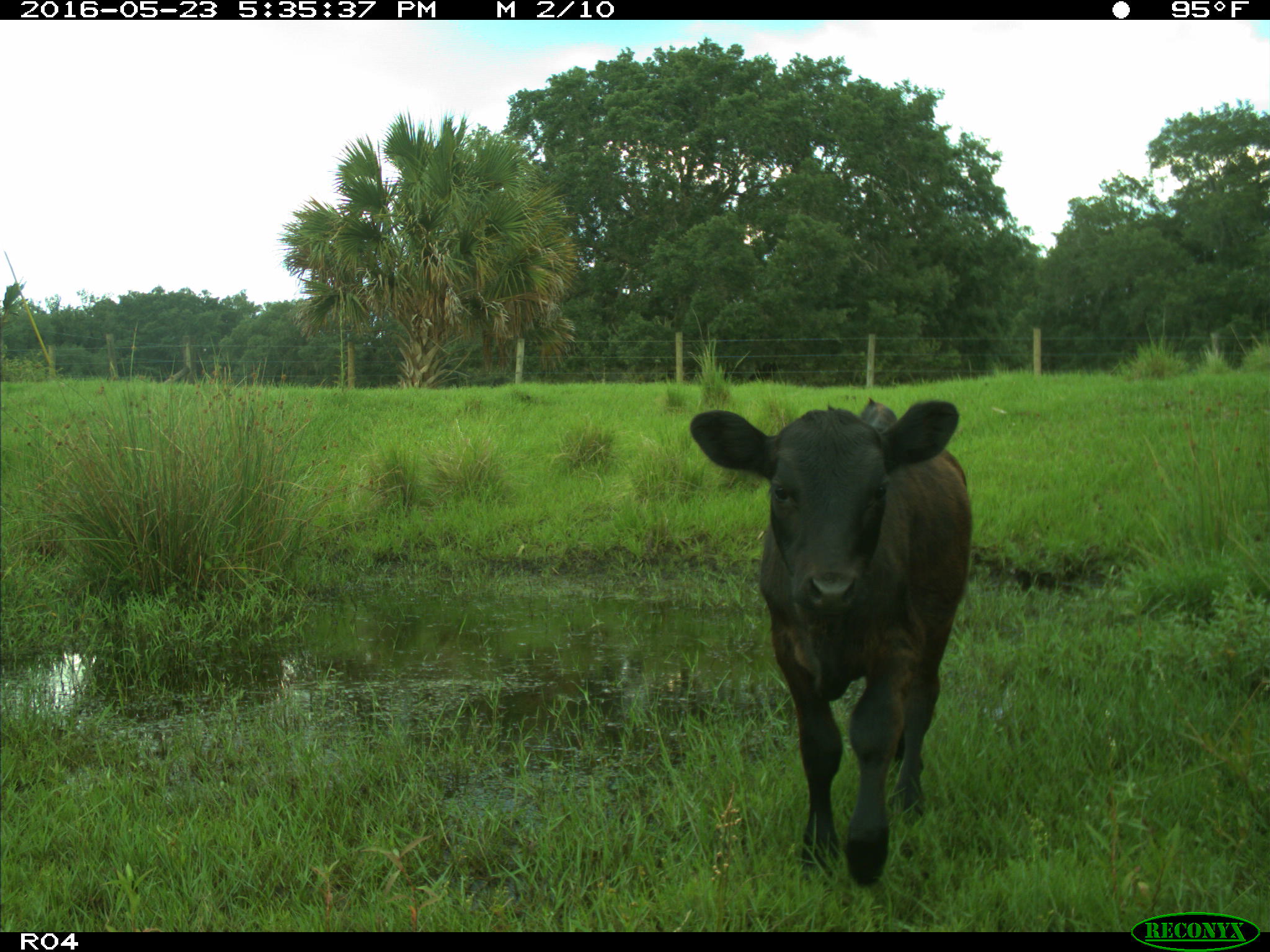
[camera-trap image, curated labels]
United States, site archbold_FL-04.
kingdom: Animalia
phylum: Chordata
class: Mammalia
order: Artiodactyla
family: Bovidae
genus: Bos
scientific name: Bos taurus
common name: domestic cow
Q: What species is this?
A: Bos taurus (domestic cow).